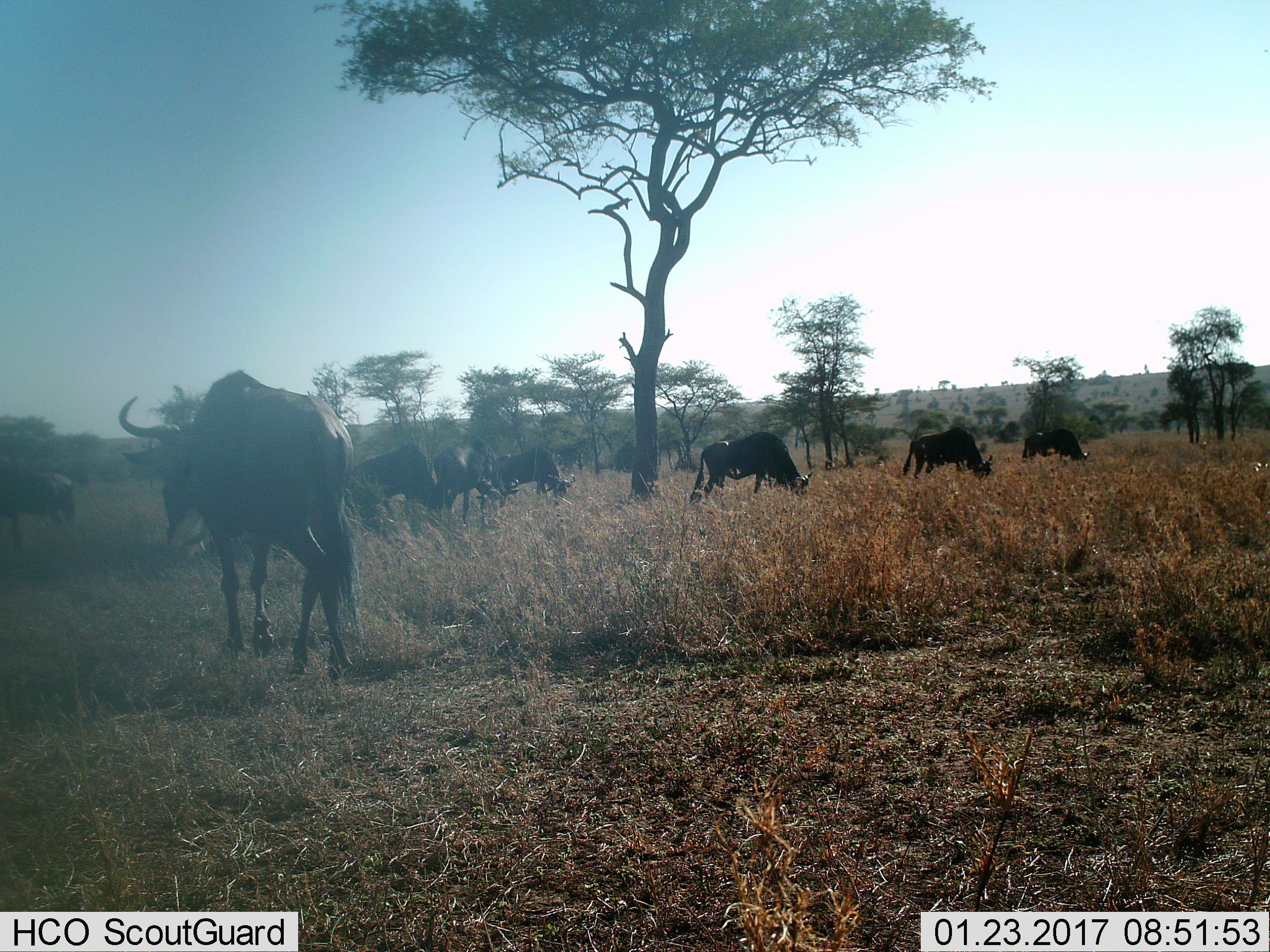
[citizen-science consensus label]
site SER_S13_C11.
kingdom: Animalia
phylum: Chordata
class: Mammalia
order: Artiodactyla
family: Bovidae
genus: Connochaetes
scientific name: Connochaetes taurinus taurinus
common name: blue wildebeest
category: wildebeestblue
Wildebeestblue (blue wildebeest) (Connochaetes taurinus taurinus), count 9. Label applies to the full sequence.